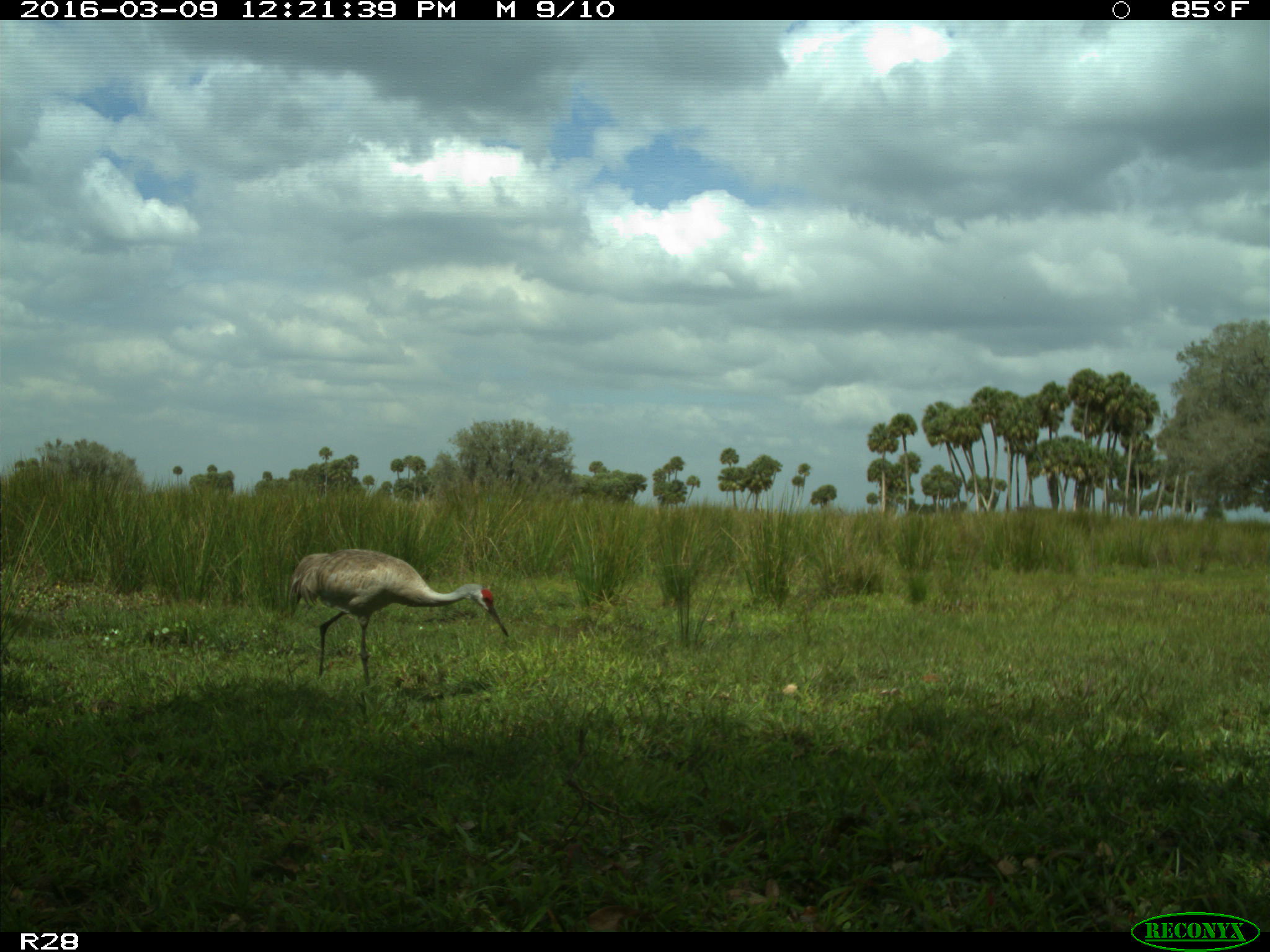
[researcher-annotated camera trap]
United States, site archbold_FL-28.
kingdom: Animalia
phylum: Chordata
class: Aves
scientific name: Aves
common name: birds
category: unidentified bird